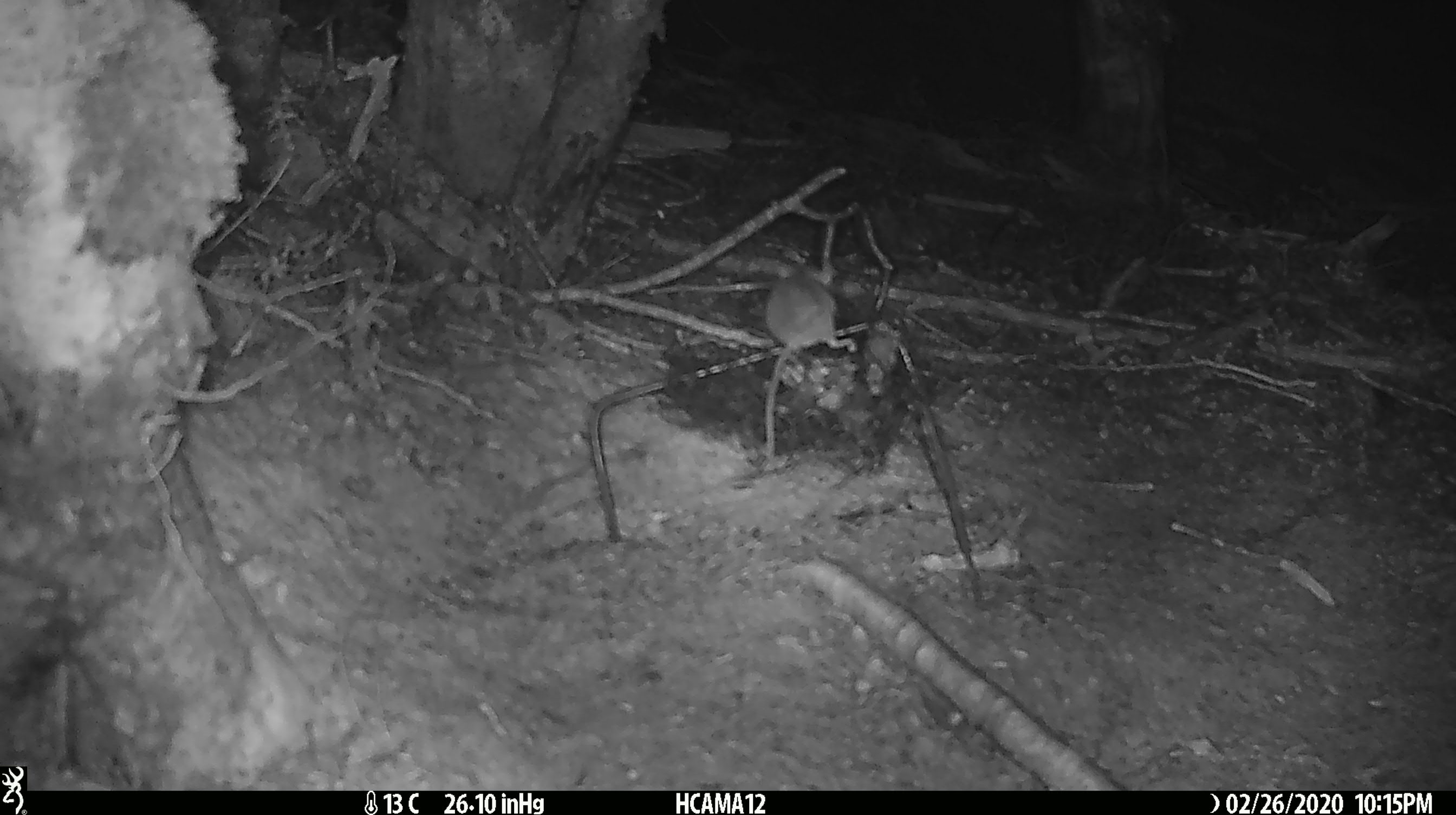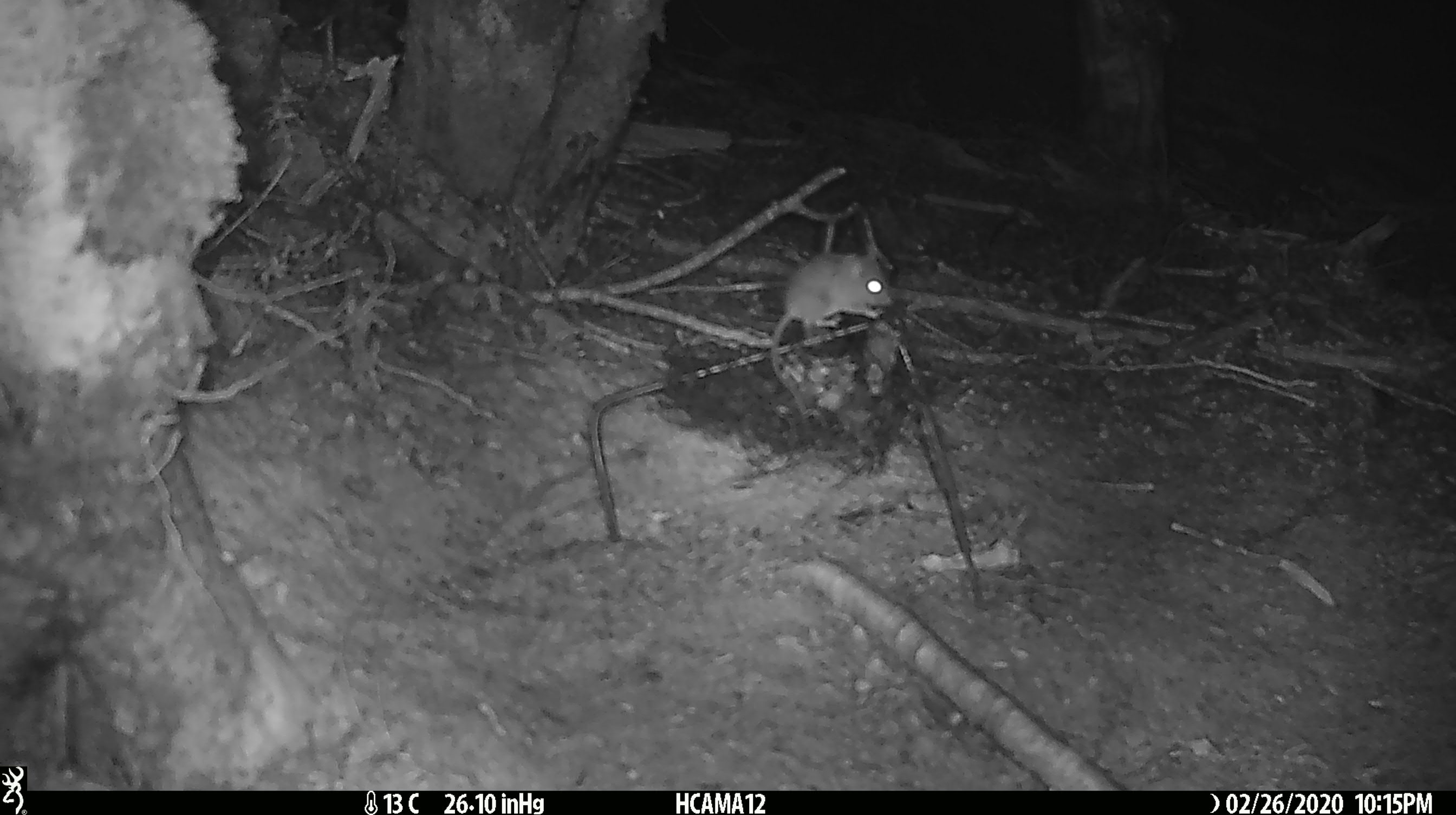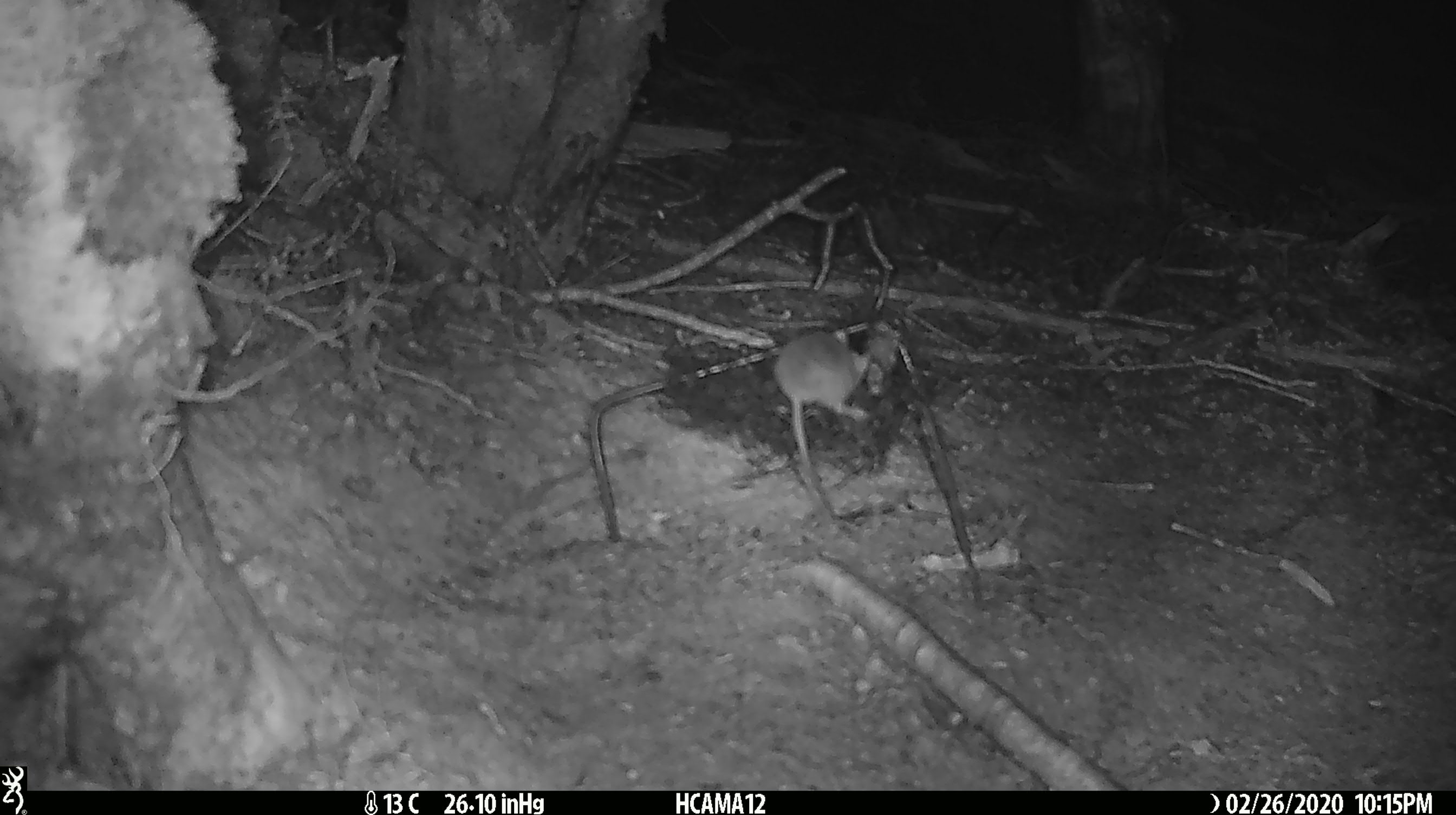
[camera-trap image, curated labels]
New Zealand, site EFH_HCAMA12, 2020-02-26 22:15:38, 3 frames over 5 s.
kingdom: Animalia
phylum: Chordata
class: Mammalia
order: Rodentia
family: Muridae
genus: Mus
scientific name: Mus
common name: mouse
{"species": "mouse (Mus)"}